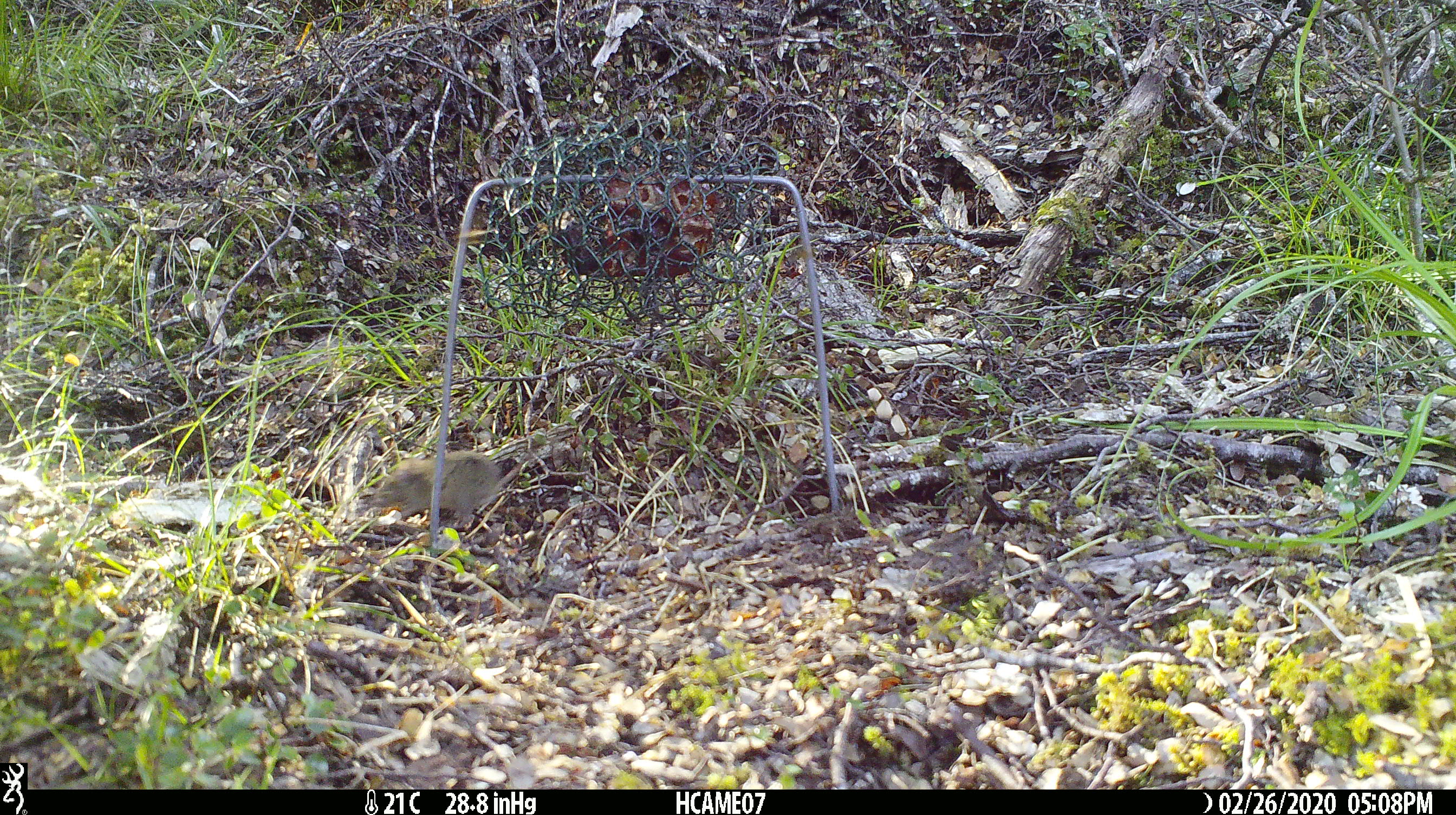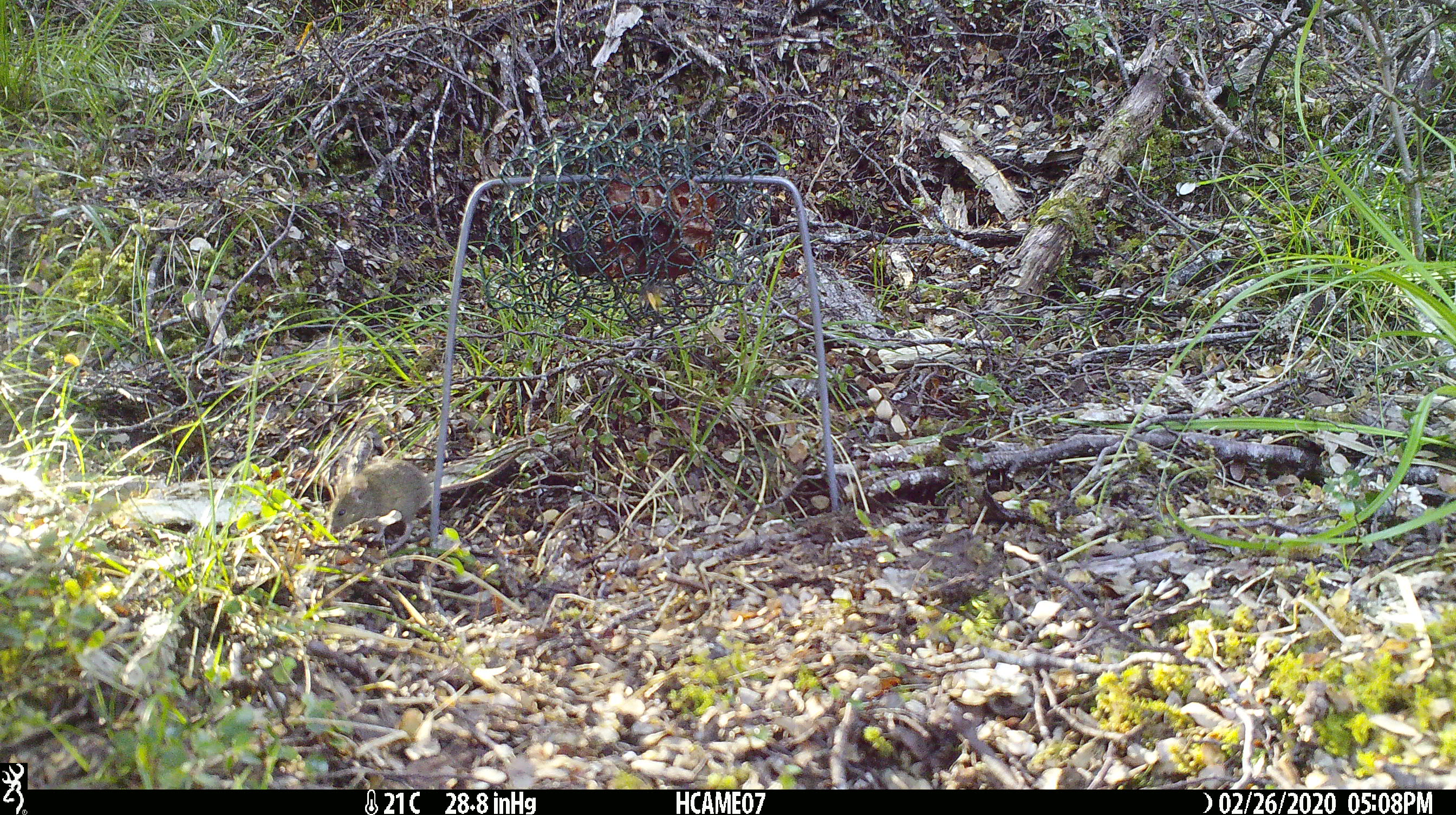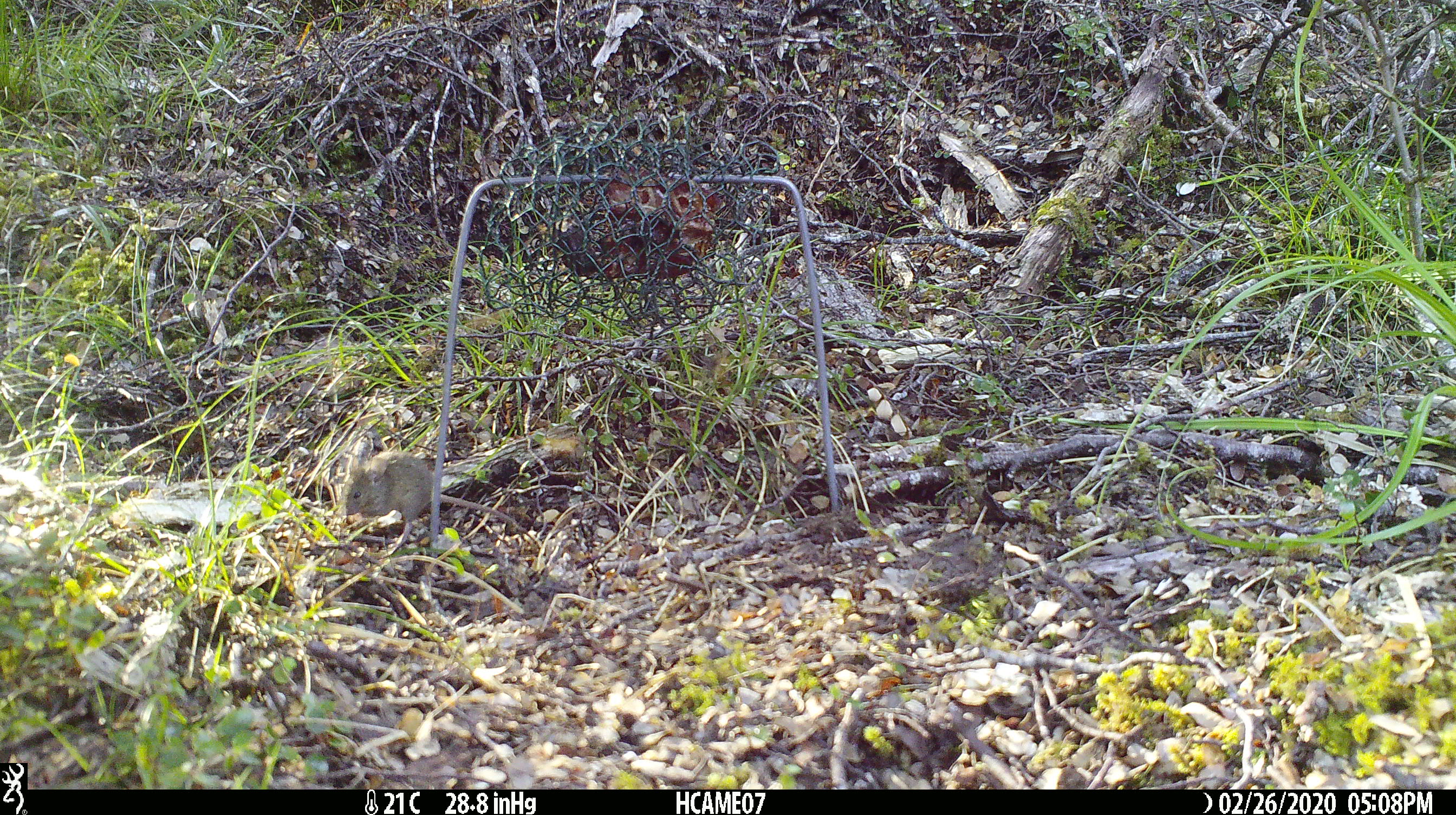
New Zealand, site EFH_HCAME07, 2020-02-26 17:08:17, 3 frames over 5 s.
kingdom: Animalia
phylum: Chordata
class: Mammalia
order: Rodentia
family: Muridae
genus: Mus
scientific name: Mus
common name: mouse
Mouse (Mus).